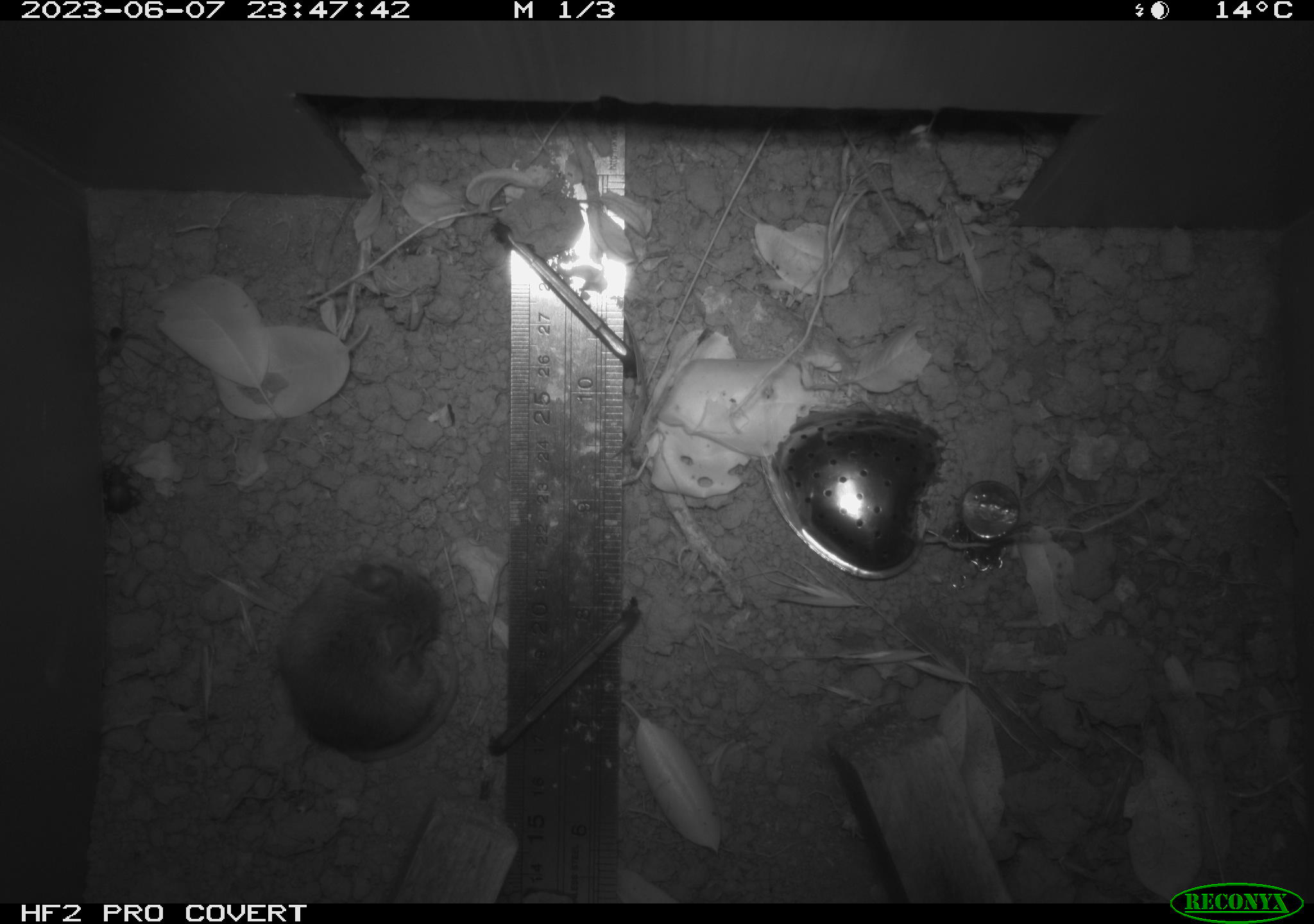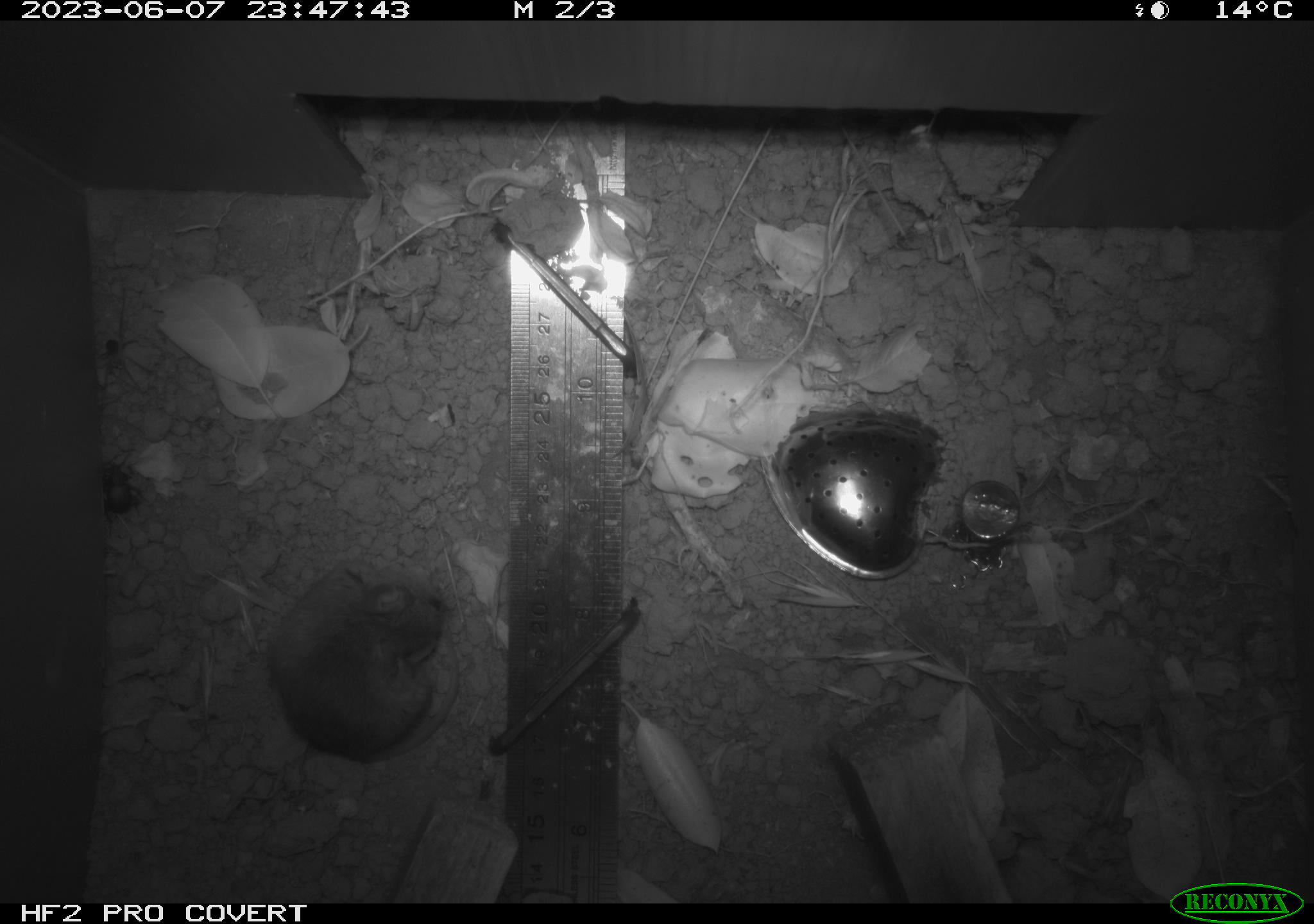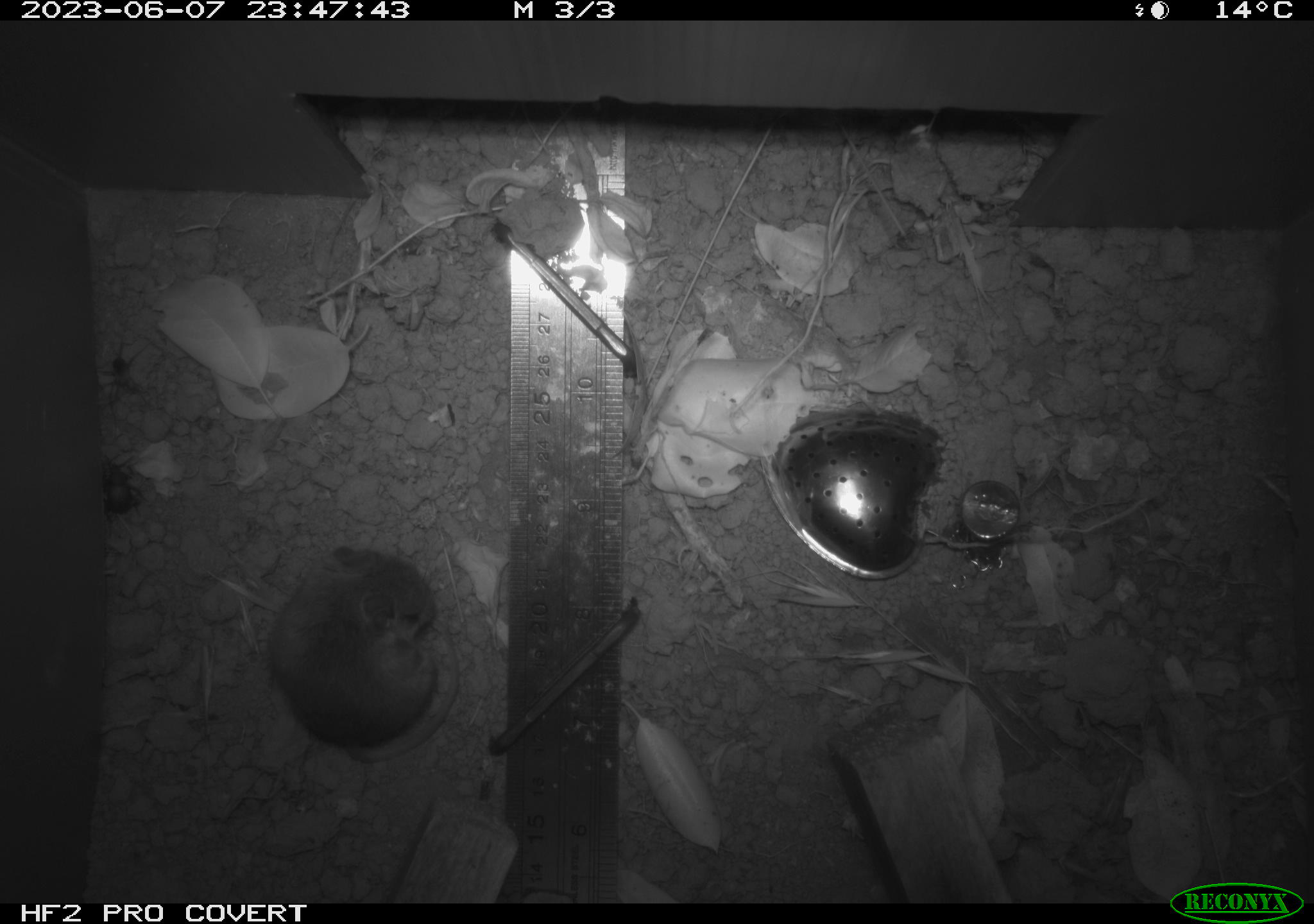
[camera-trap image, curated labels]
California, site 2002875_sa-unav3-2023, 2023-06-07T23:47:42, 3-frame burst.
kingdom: Animalia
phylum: Chordata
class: Mammalia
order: Rodentia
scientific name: Rodentia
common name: mouse species